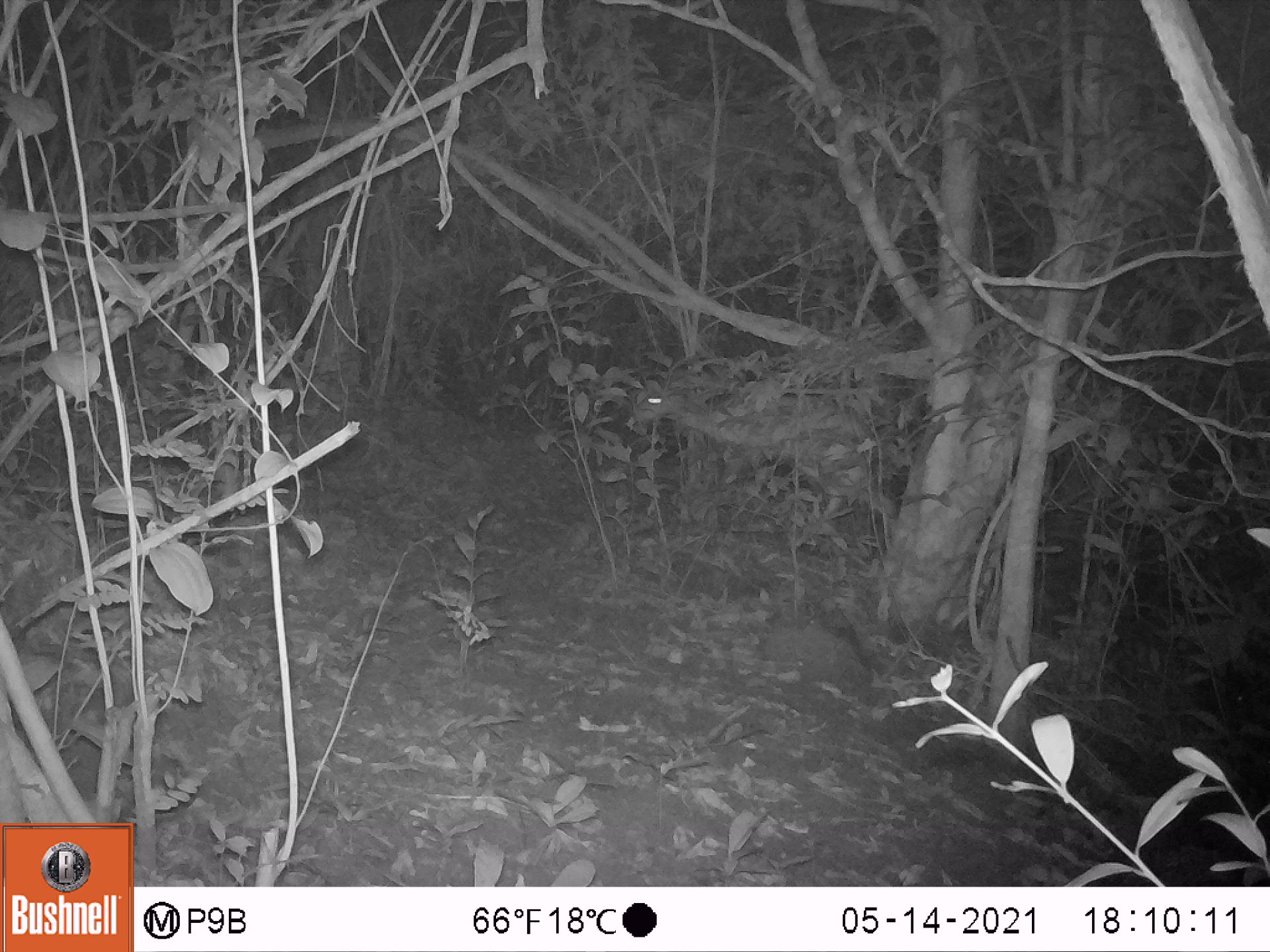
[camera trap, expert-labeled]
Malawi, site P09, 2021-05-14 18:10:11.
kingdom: Animalia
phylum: Chordata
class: Mammalia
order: Artiodactyla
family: Bovidae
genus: Tragelaphus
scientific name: Tragelaphus sylvaticus sylvaticus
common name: cape bushbuck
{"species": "cape bushbuck (Tragelaphus sylvaticus sylvaticus)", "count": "1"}